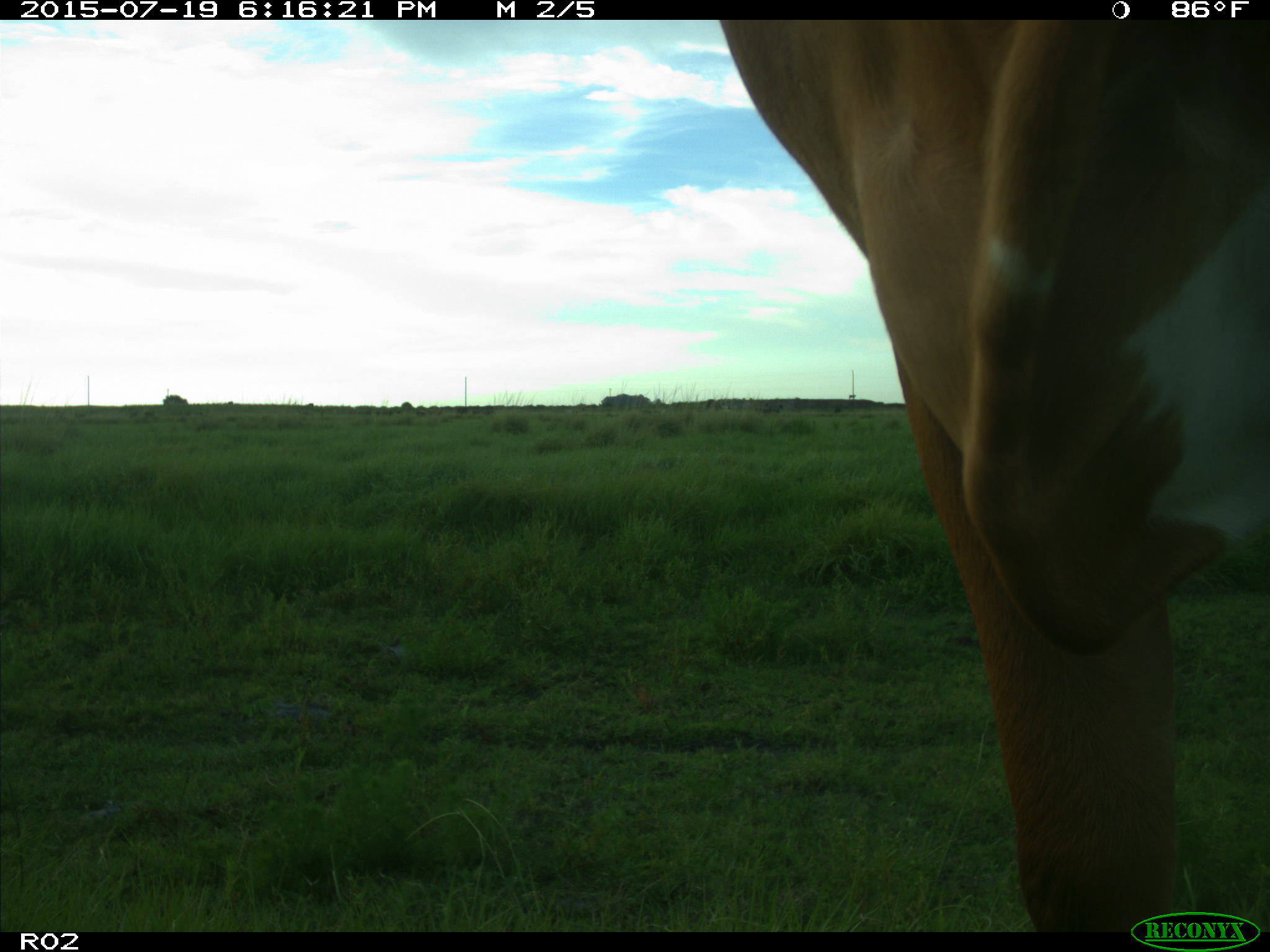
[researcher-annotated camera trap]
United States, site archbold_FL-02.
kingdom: Animalia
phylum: Chordata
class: Mammalia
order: Artiodactyla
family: Bovidae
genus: Bos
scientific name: Bos taurus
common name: domestic cow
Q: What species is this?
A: Bos taurus (domestic cow).